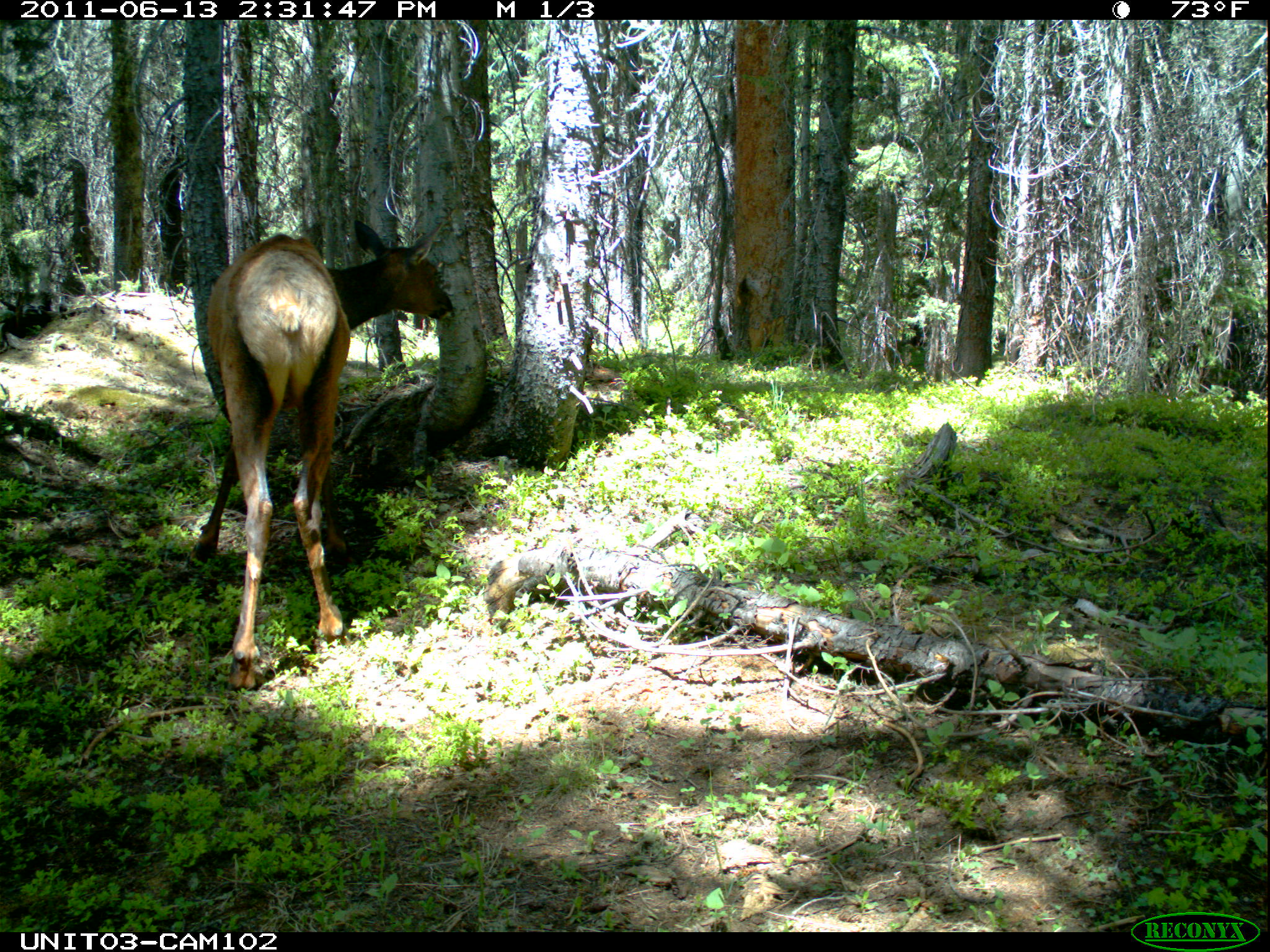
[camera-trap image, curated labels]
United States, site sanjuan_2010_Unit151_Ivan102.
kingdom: Animalia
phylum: Chordata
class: Mammalia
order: Artiodactyla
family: Cervidae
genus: Cervus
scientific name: Cervus elaphus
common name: red deer